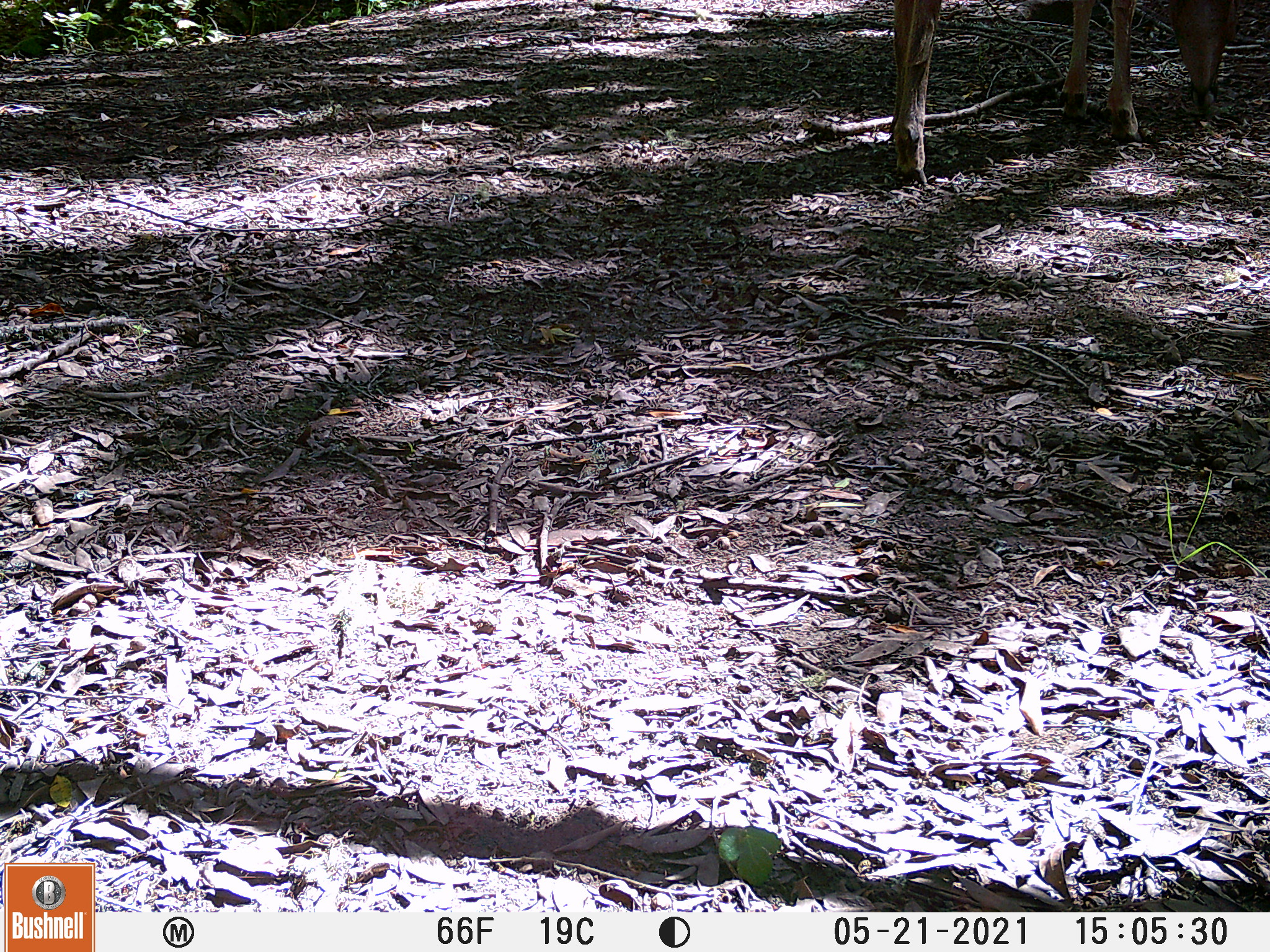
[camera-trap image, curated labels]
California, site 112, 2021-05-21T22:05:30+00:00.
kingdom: Animalia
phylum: Chordata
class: Mammalia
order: Artiodactyla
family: Bovidae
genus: Bos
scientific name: Bos taurus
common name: domestic cattle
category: cattle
Cattle (domestic cattle) (Bos taurus).